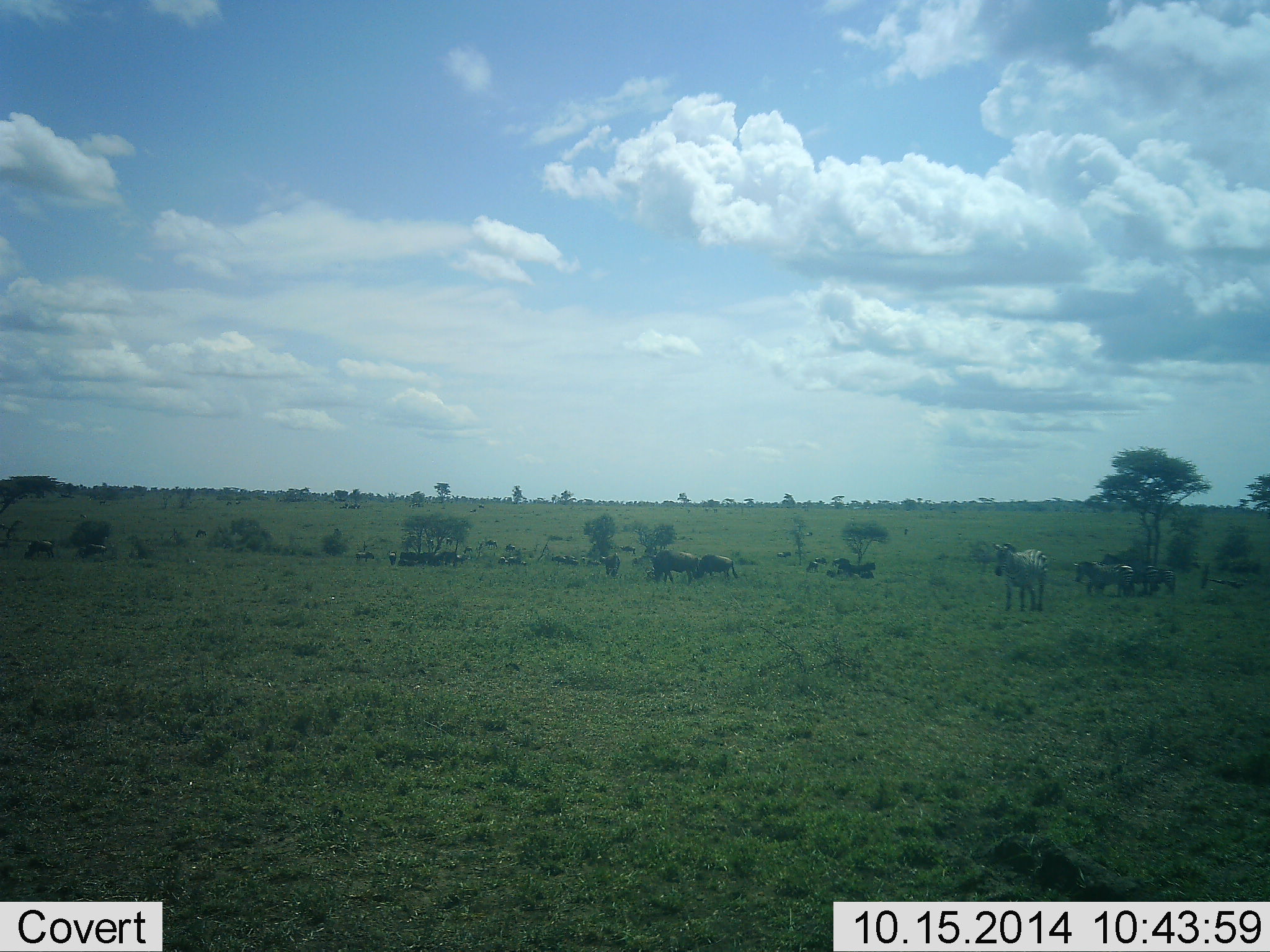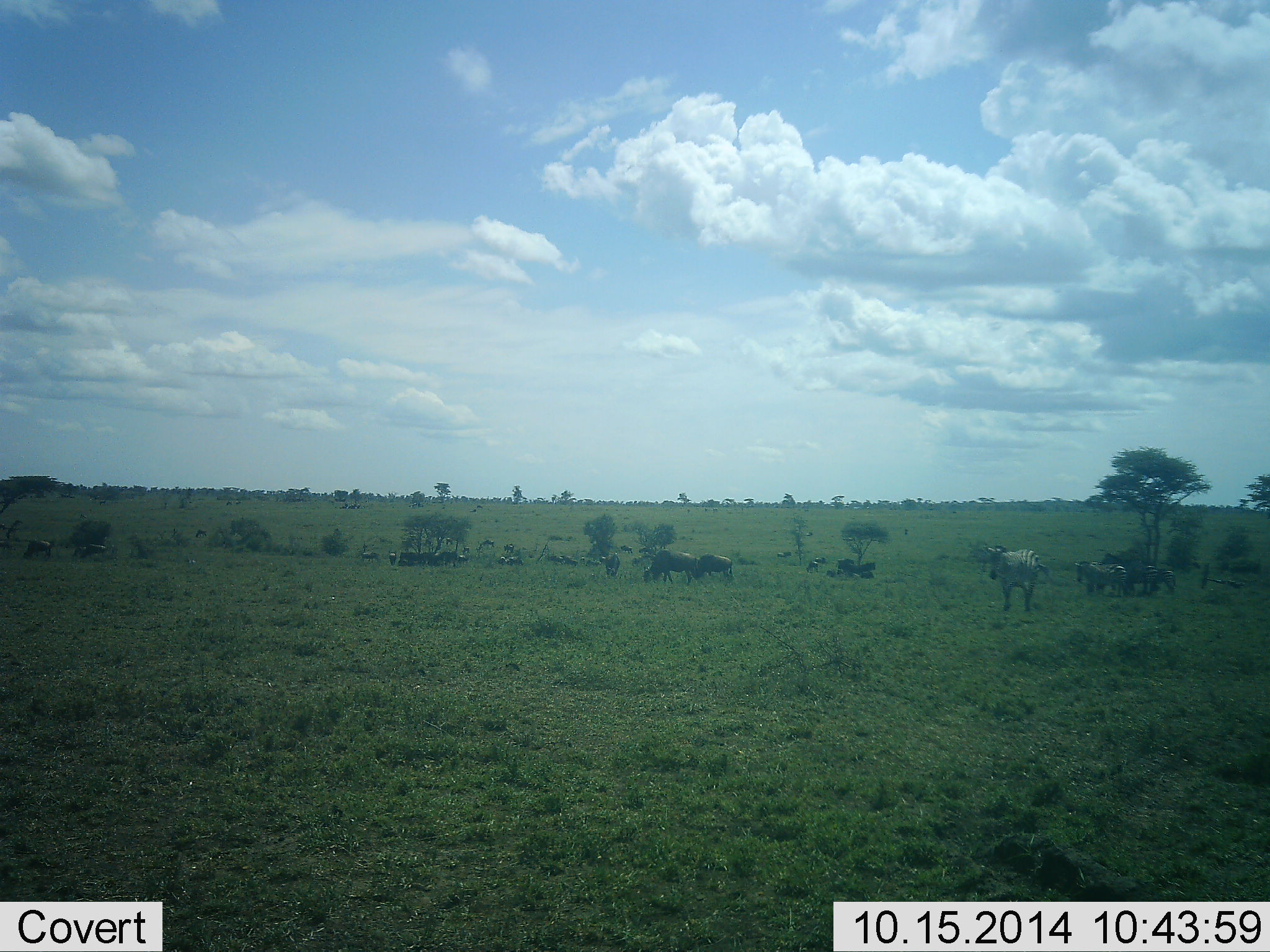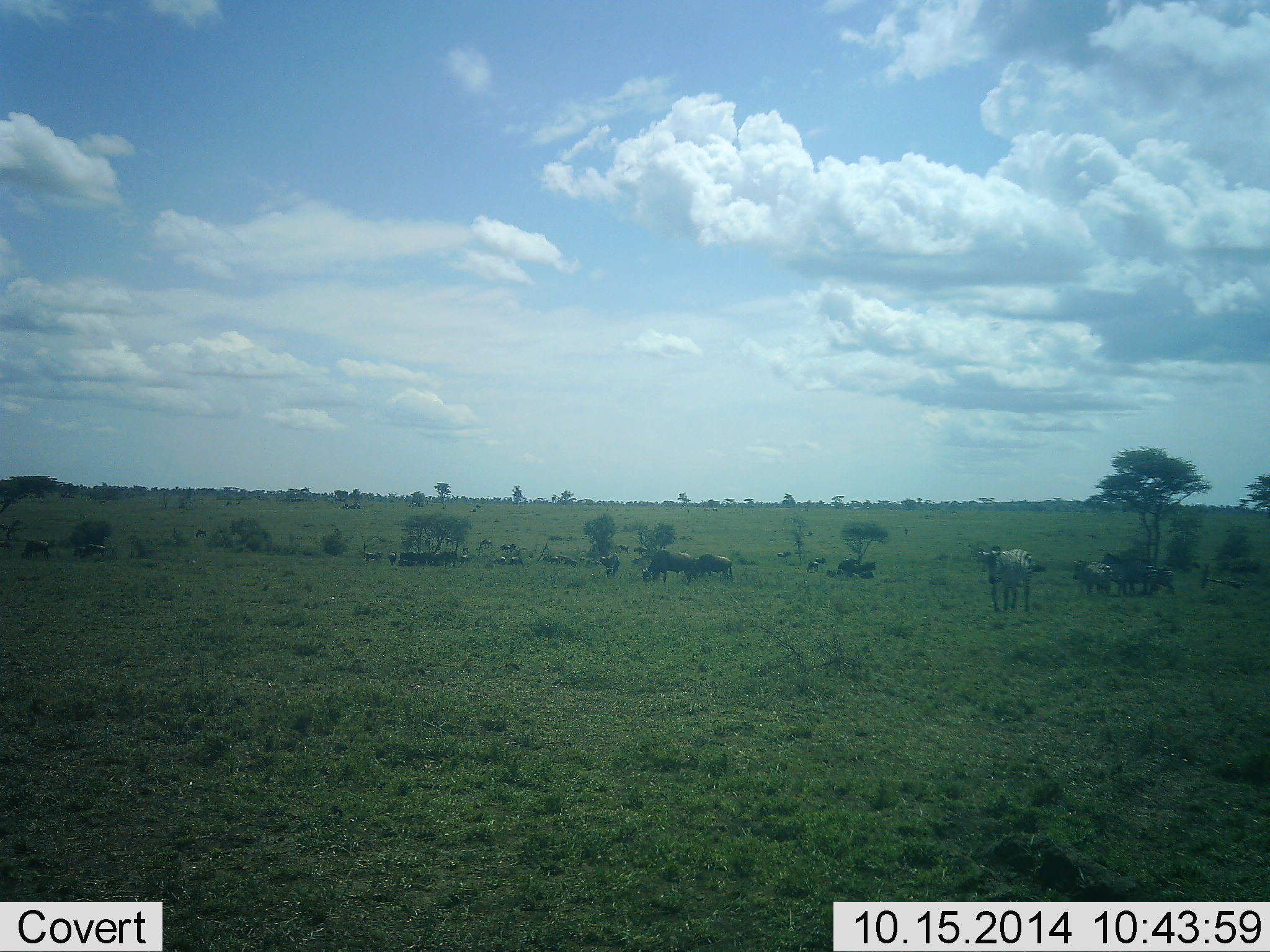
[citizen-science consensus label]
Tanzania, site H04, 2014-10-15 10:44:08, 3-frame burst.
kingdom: Animalia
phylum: Chordata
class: Mammalia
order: Artiodactyla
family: Bovidae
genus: Connochaetes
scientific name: Connochaetes taurinus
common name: blue wildebeest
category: wildebeest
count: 11-50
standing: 30%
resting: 0%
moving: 30%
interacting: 0%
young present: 0%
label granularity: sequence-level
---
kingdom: Animalia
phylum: Chordata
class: Mammalia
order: Perissodactyla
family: Equidae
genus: Equus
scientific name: Equus quagga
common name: plains zebra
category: zebra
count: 3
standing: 50%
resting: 0%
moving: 60%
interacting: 0%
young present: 0%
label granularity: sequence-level